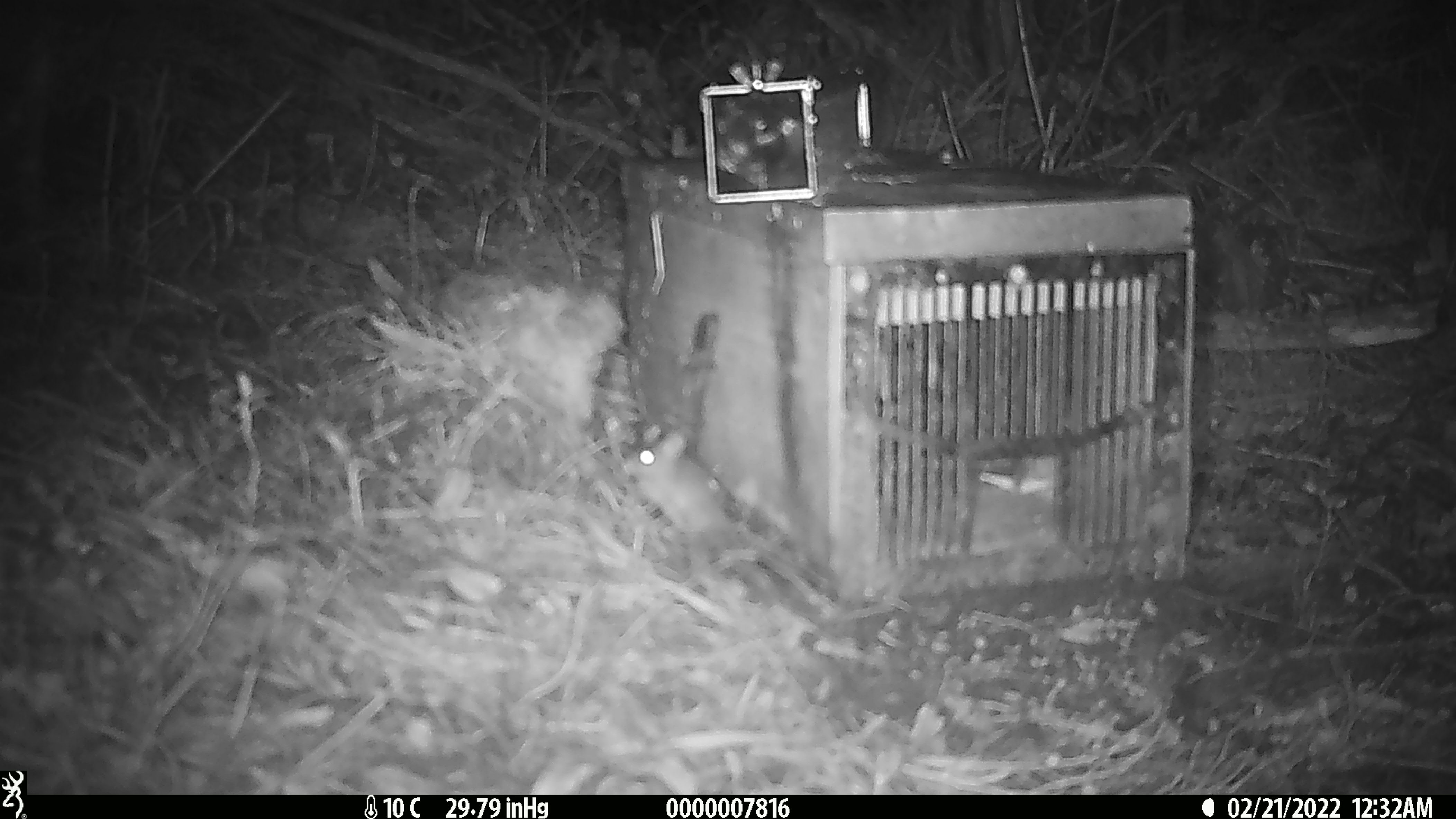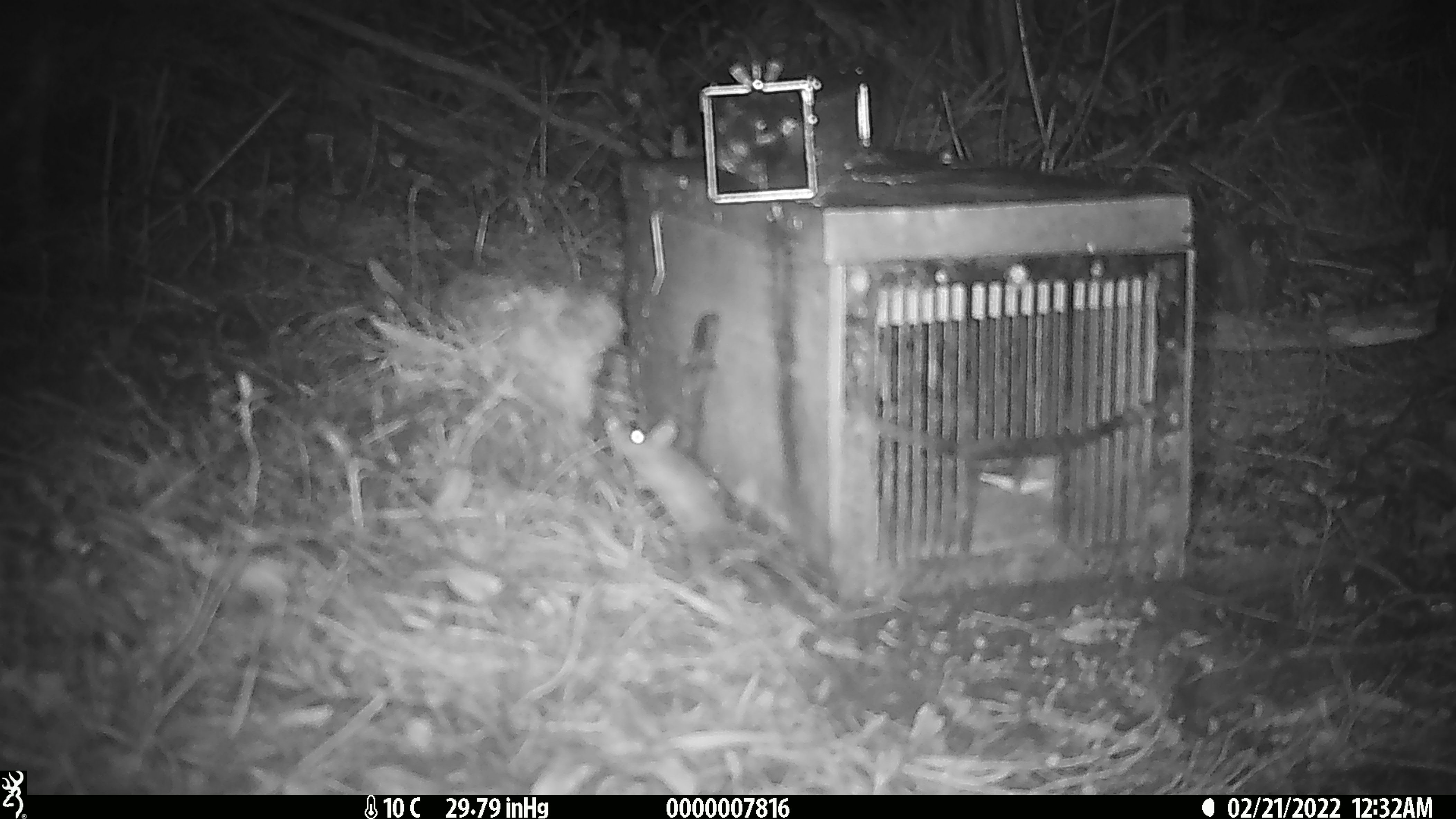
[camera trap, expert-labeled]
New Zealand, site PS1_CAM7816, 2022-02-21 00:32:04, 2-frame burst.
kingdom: Animalia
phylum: Chordata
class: Mammalia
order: Rodentia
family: Muridae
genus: Mus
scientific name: Mus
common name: mouse